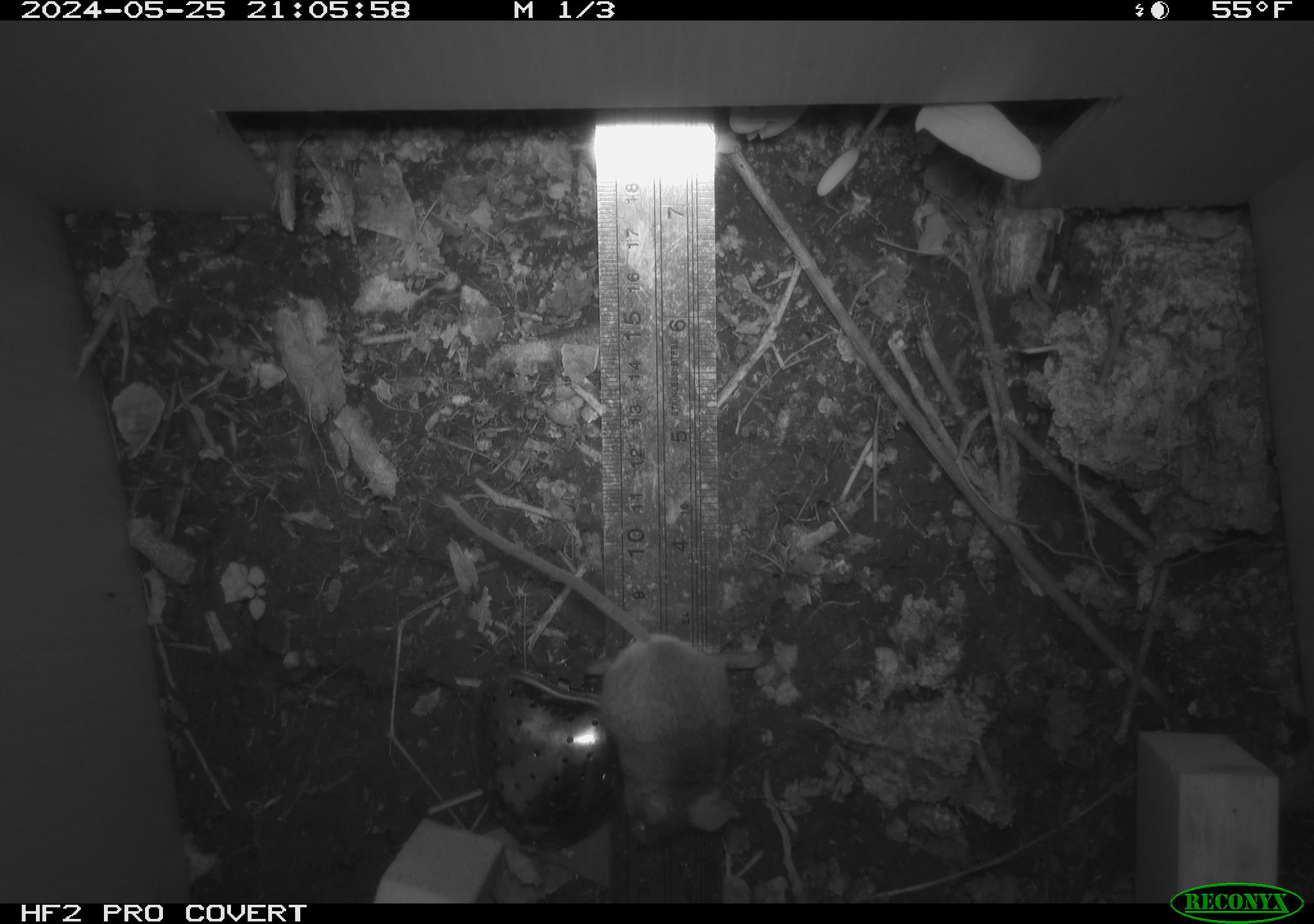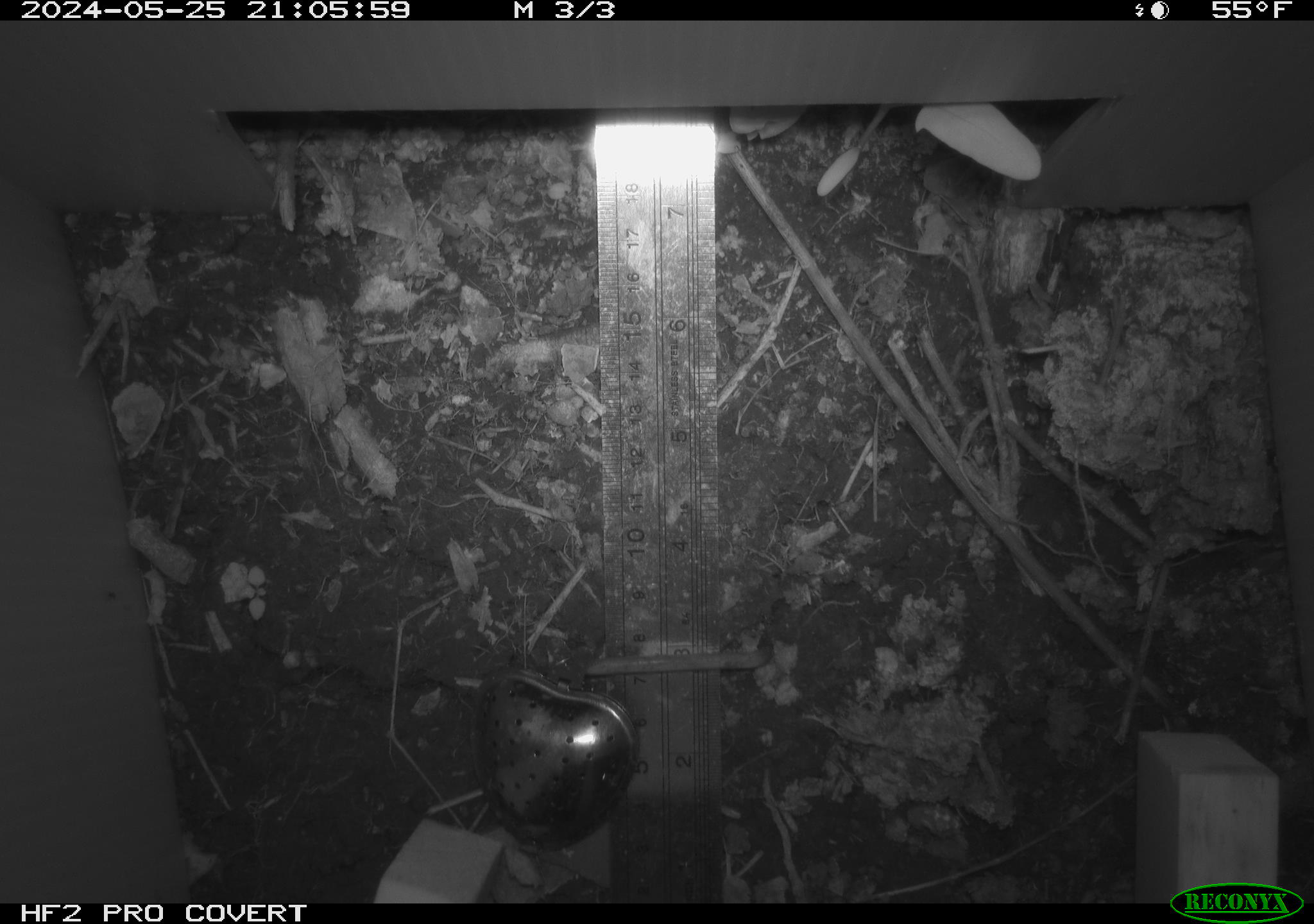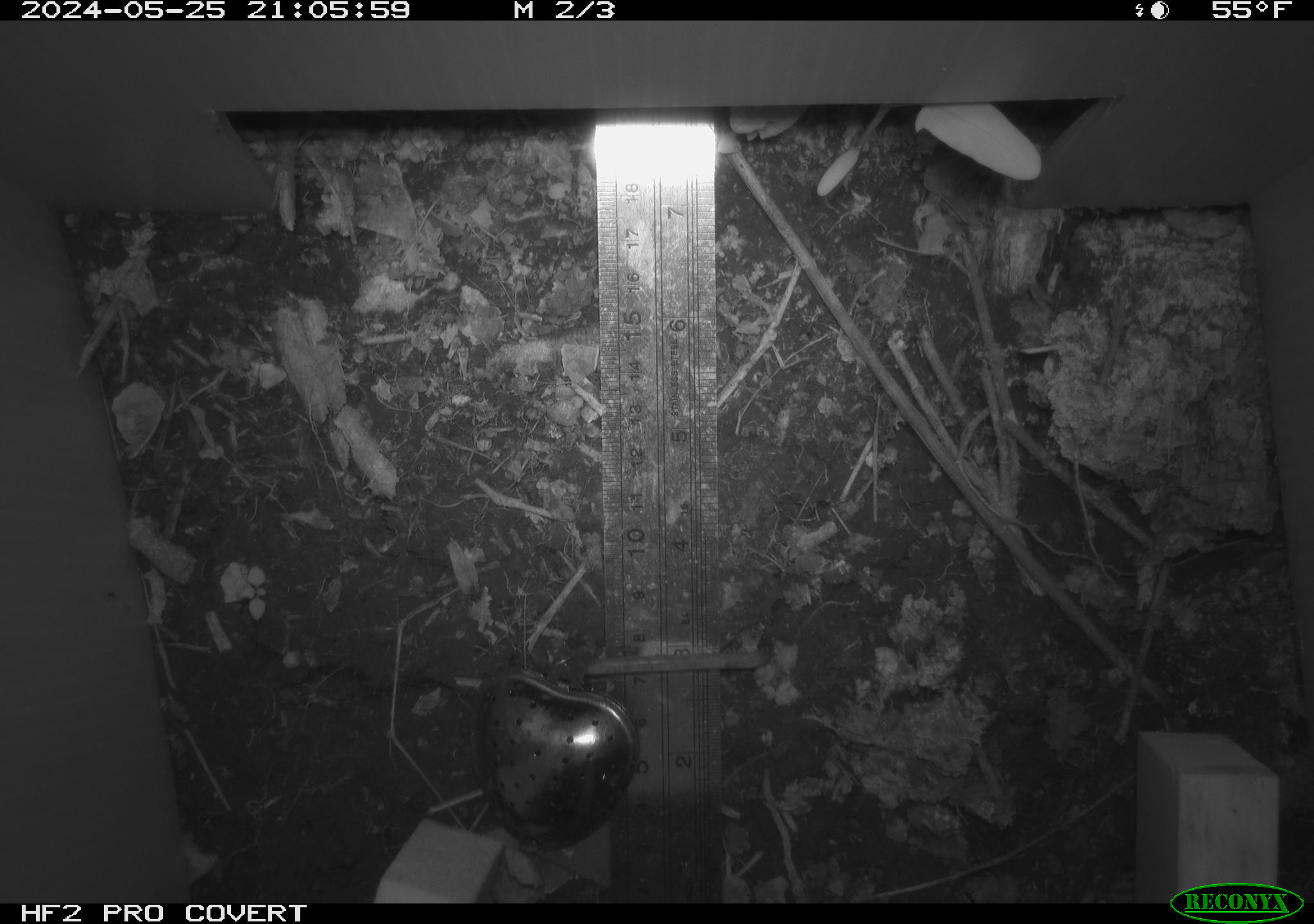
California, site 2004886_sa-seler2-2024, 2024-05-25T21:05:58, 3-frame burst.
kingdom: Animalia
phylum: Chordata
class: Mammalia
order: Rodentia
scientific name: Rodentia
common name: mouse species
Mouse species (Rodentia).